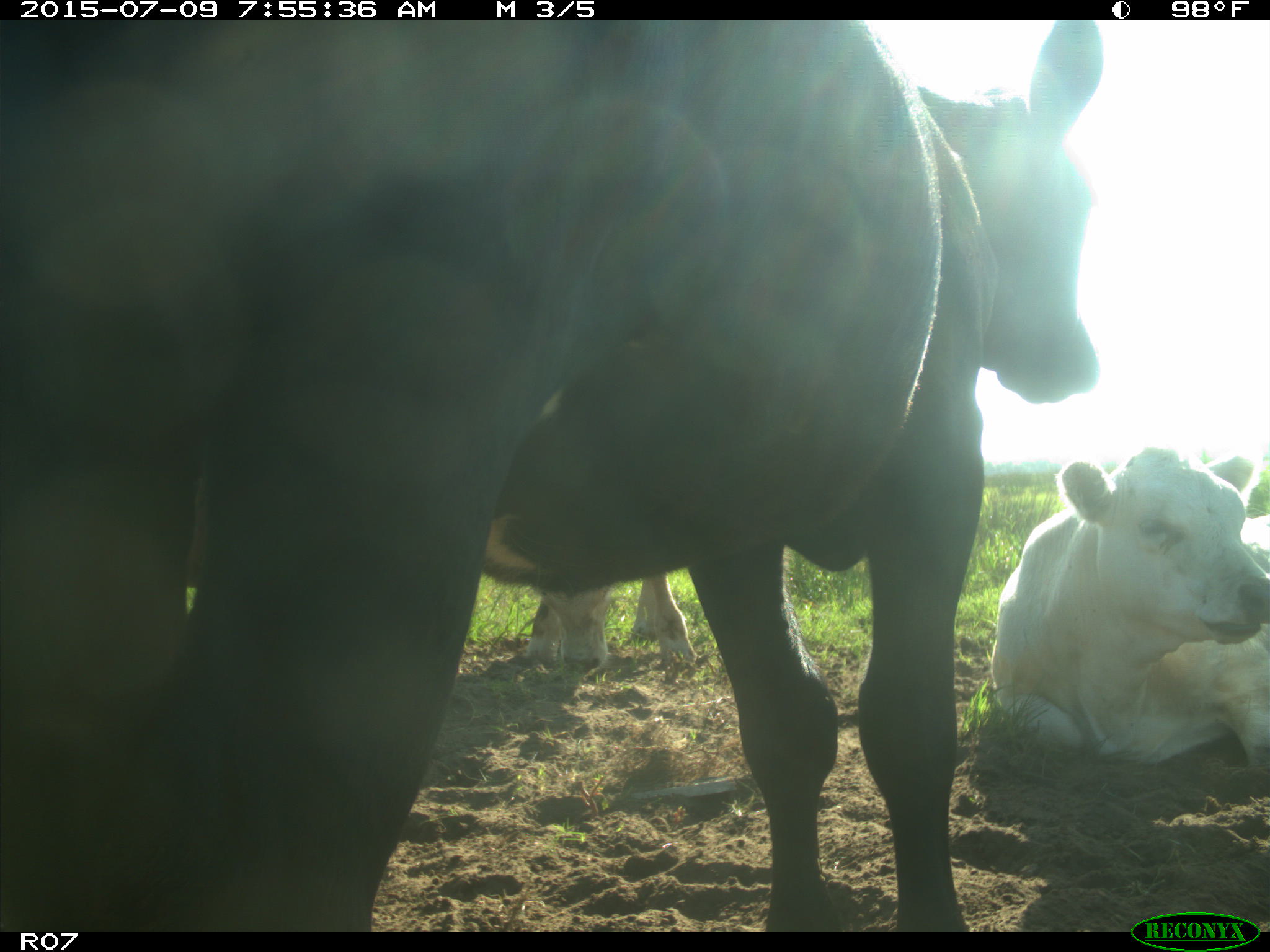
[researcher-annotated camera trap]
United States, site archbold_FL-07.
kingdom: Animalia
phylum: Chordata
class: Mammalia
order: Artiodactyla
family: Bovidae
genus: Bos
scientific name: Bos taurus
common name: domestic cow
Bos taurus (domestic cow).